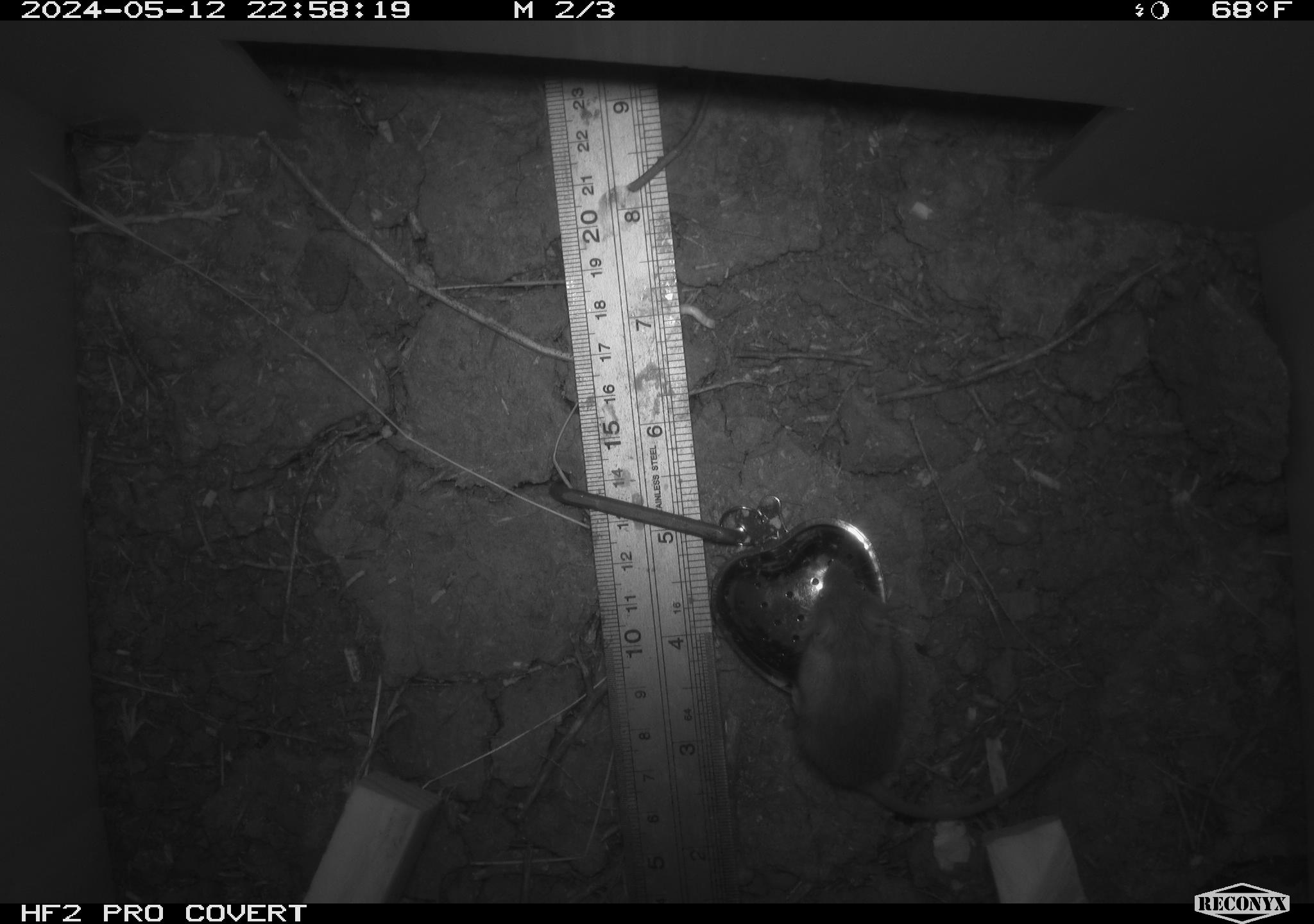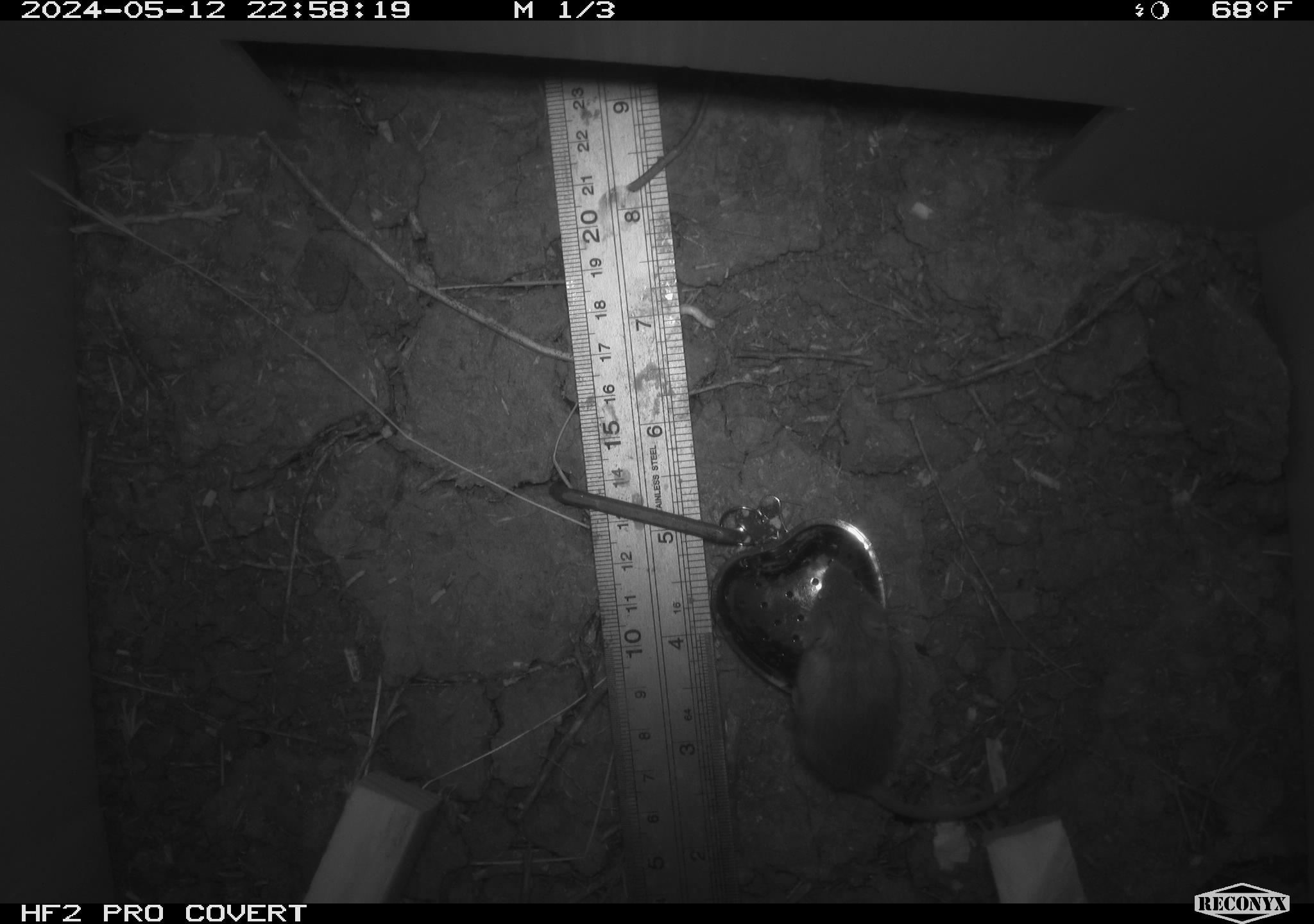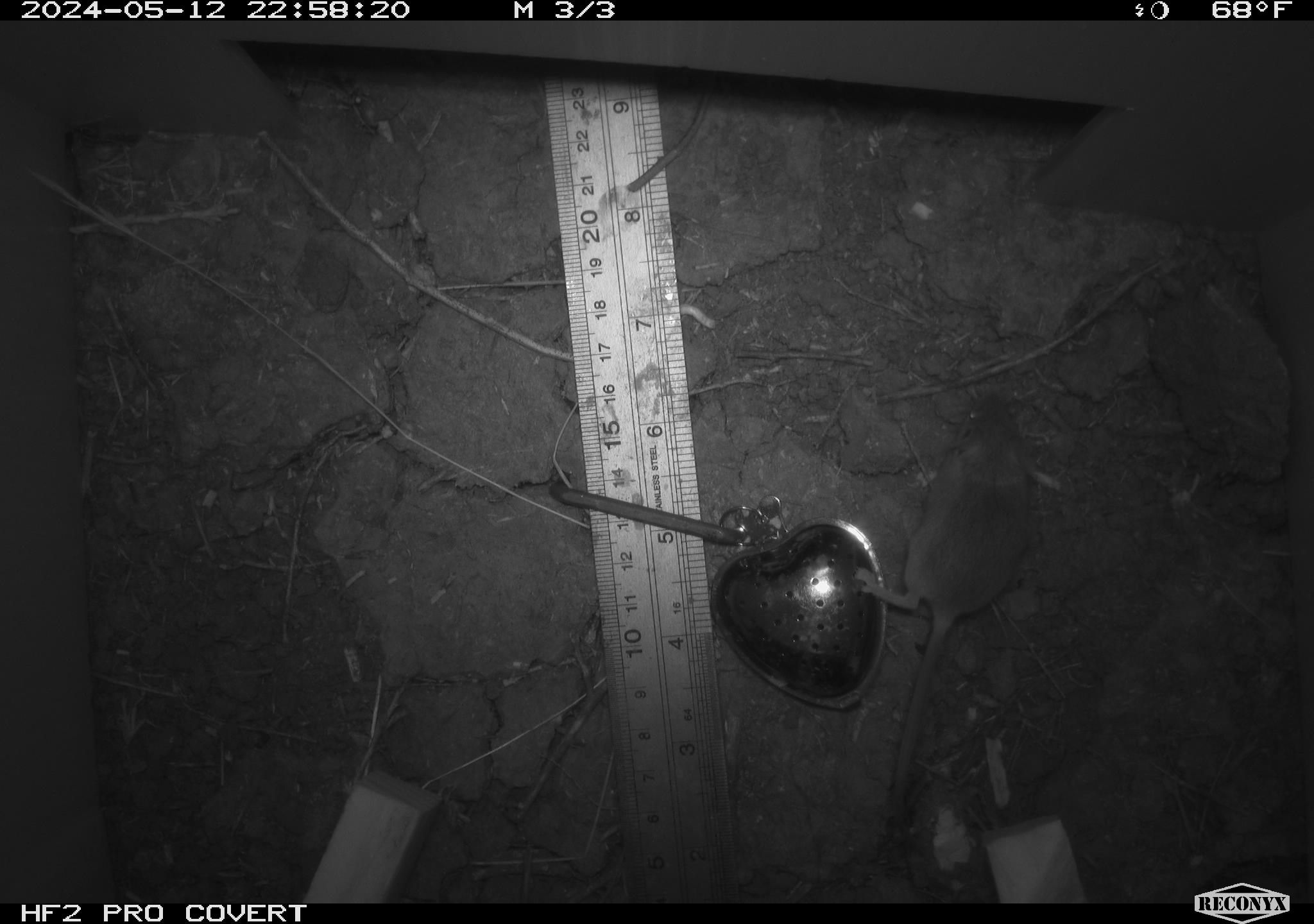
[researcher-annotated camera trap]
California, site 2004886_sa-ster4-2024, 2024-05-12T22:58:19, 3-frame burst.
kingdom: Animalia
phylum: Chordata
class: Mammalia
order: Rodentia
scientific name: Rodentia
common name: mouse species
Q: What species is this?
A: Mouse species (Rodentia).